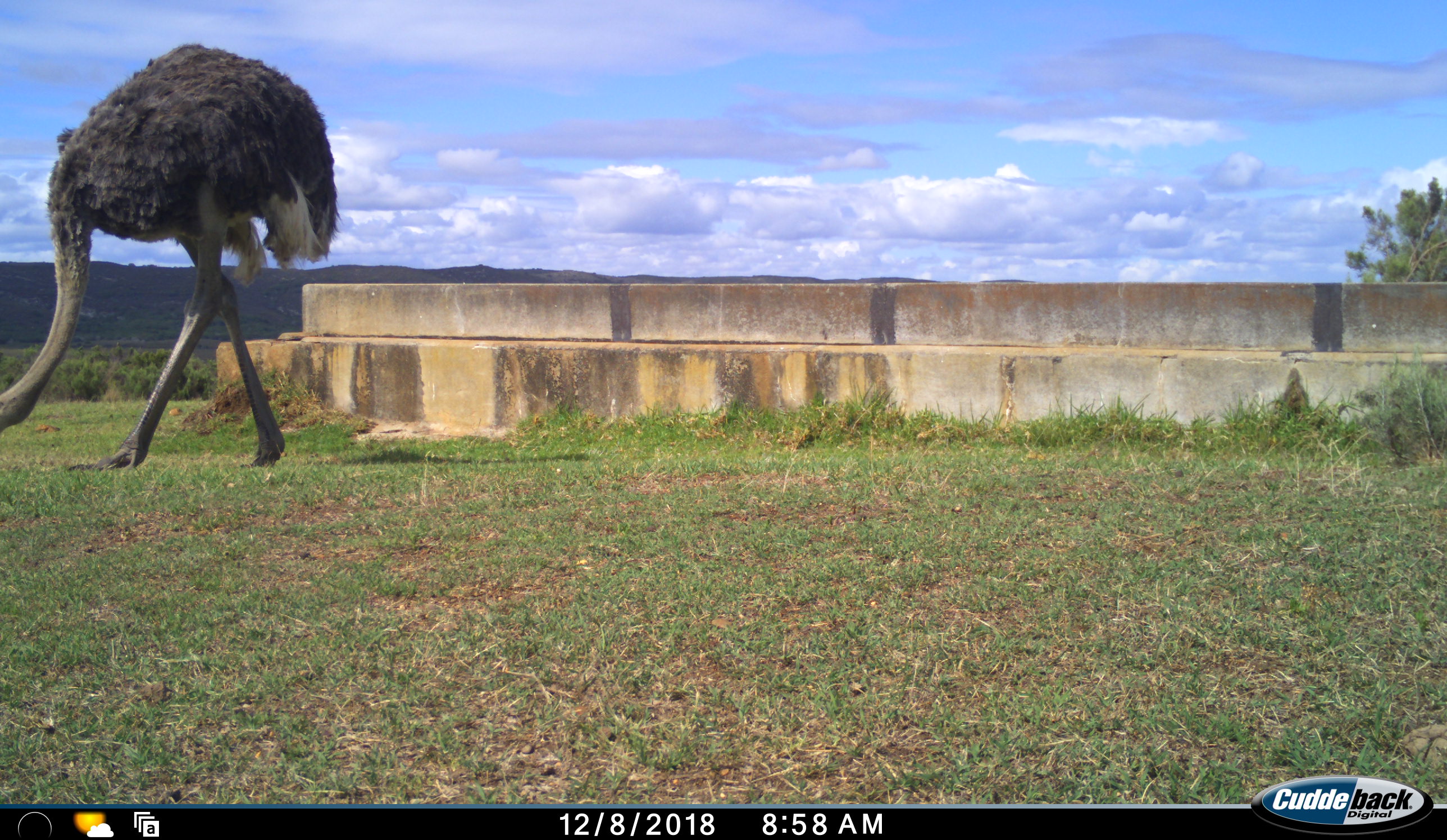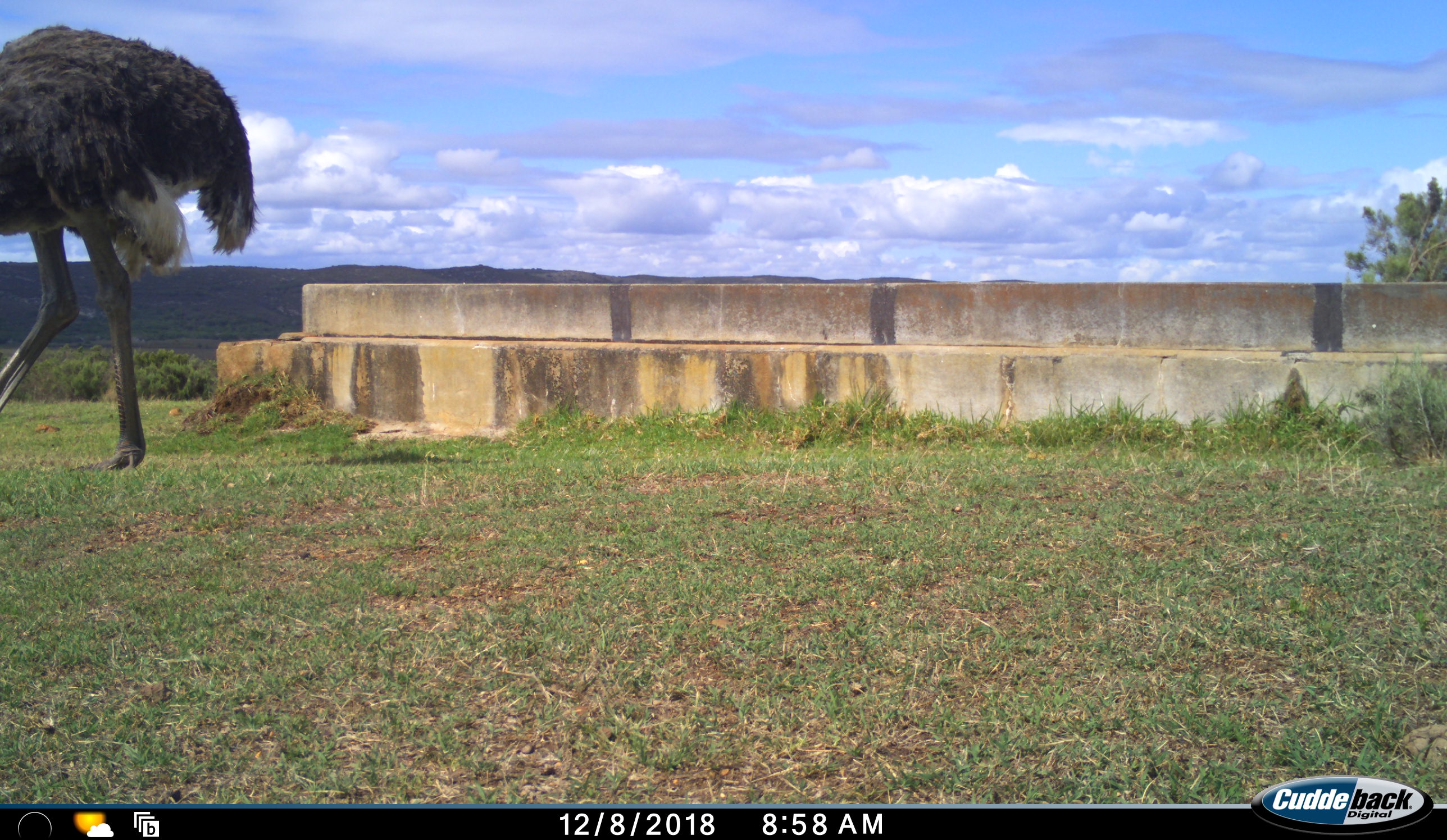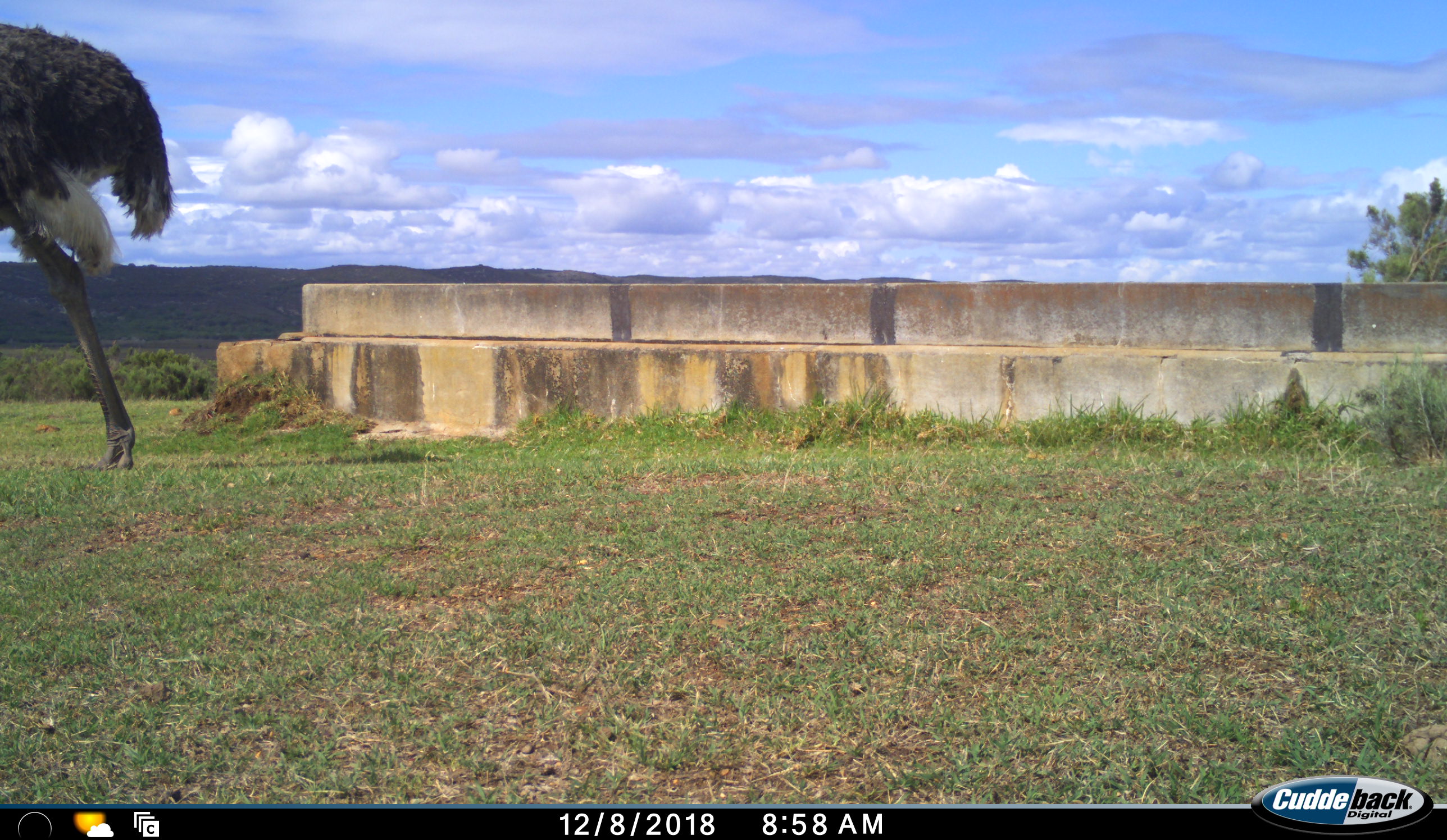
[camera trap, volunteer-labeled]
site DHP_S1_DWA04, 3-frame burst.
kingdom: Animalia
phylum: Chordata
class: Aves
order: Struthioniformes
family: Struthionidae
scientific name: Struthionidae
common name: ostrich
Ostrich (Struthionidae), count 1. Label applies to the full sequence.